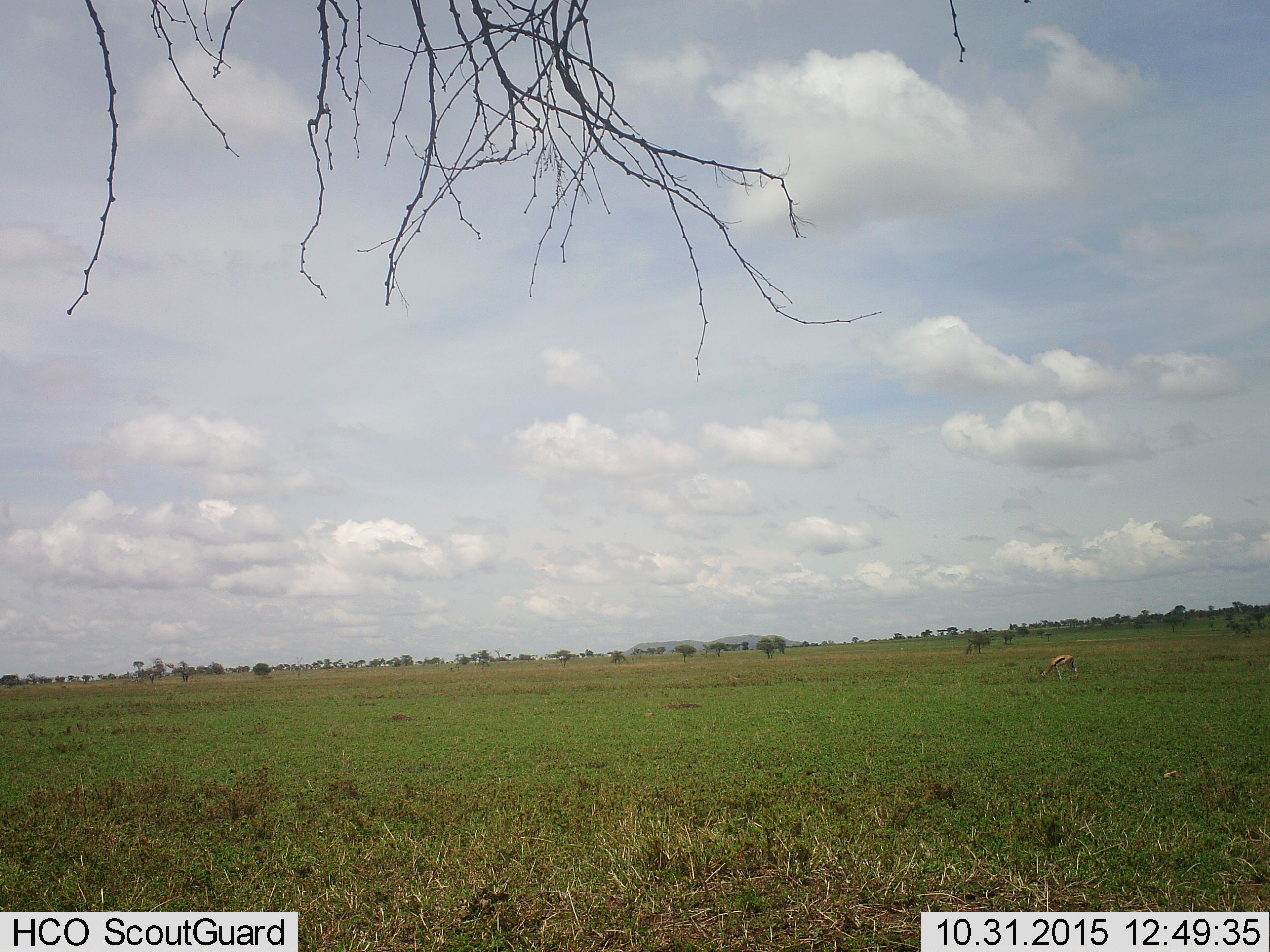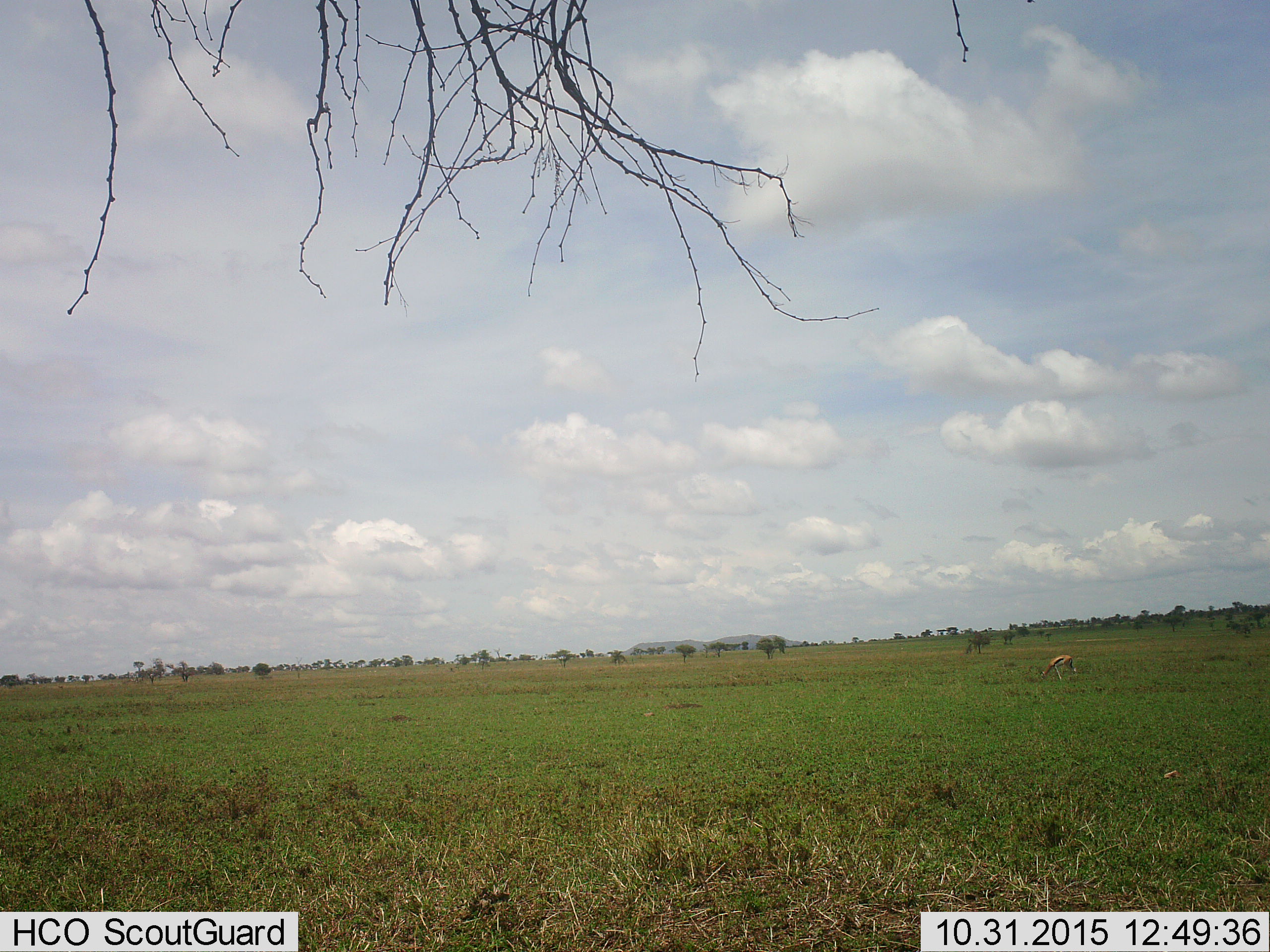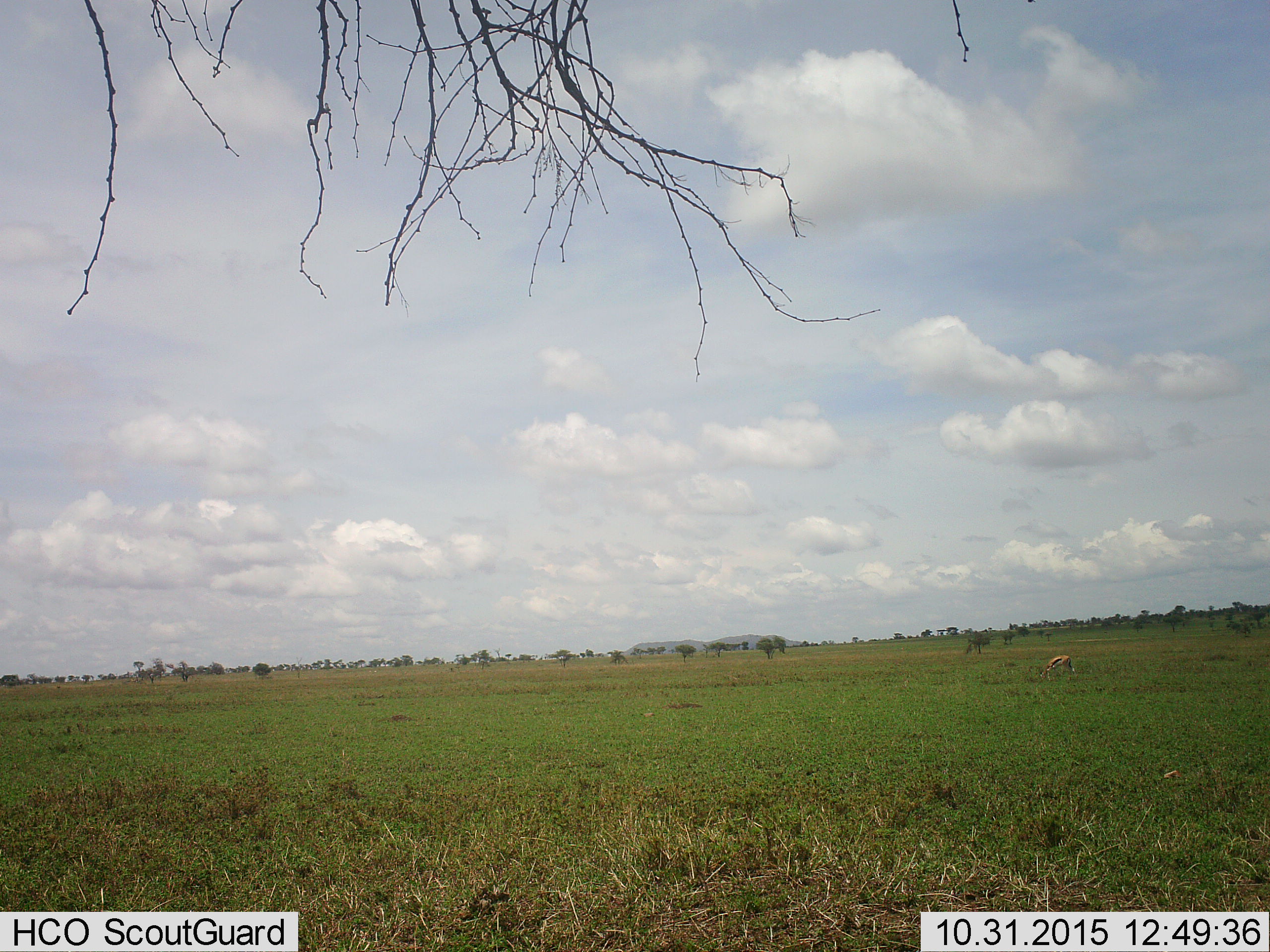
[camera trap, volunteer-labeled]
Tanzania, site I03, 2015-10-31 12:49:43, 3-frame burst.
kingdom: Animalia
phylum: Chordata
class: Mammalia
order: Artiodactyla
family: Bovidae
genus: Eudorcas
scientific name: Eudorcas thomsonii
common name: thomson's gazelle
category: gazellethomsons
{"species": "gazellethomsons (thomson's gazelle) (Eudorcas thomsonii)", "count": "1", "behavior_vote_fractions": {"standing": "25%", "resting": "0%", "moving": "12%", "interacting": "0%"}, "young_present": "0%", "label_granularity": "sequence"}